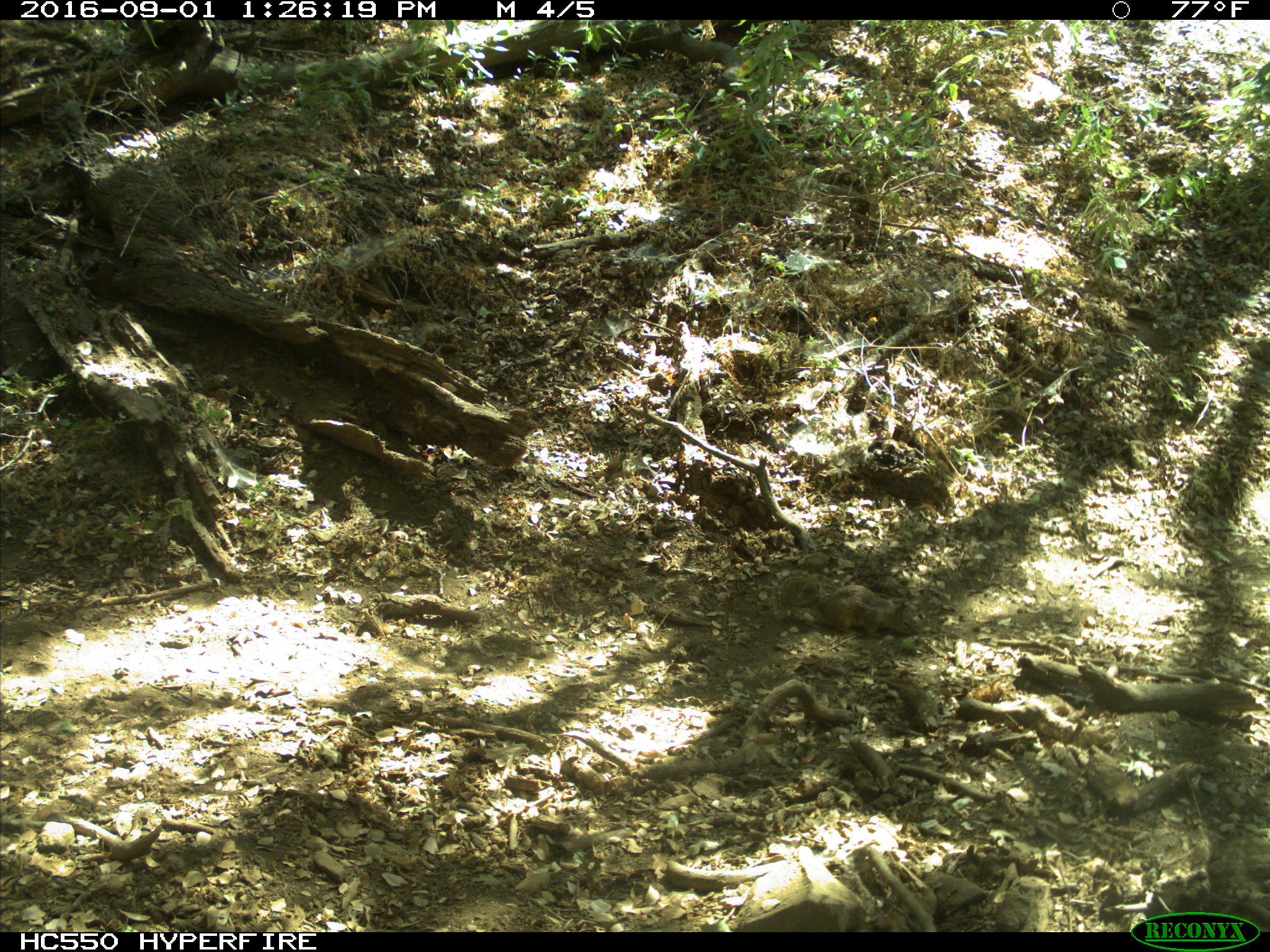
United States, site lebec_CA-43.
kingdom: Animalia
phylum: Chordata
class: Mammalia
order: Rodentia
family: Sciuridae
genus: Otospermophilus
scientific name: Otospermophilus beecheyi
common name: california ground squirrel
Otospermophilus beecheyi (california ground squirrel).